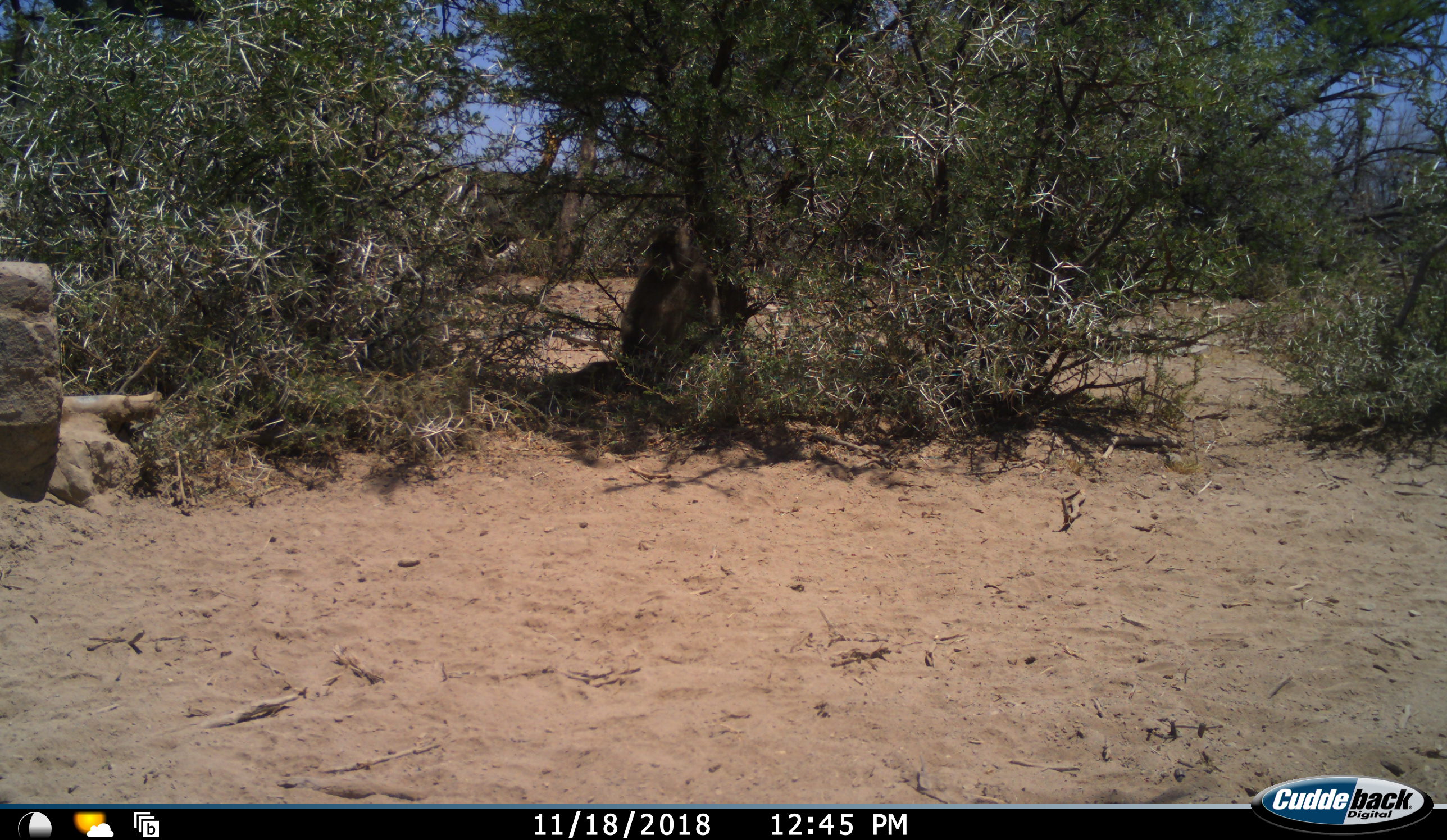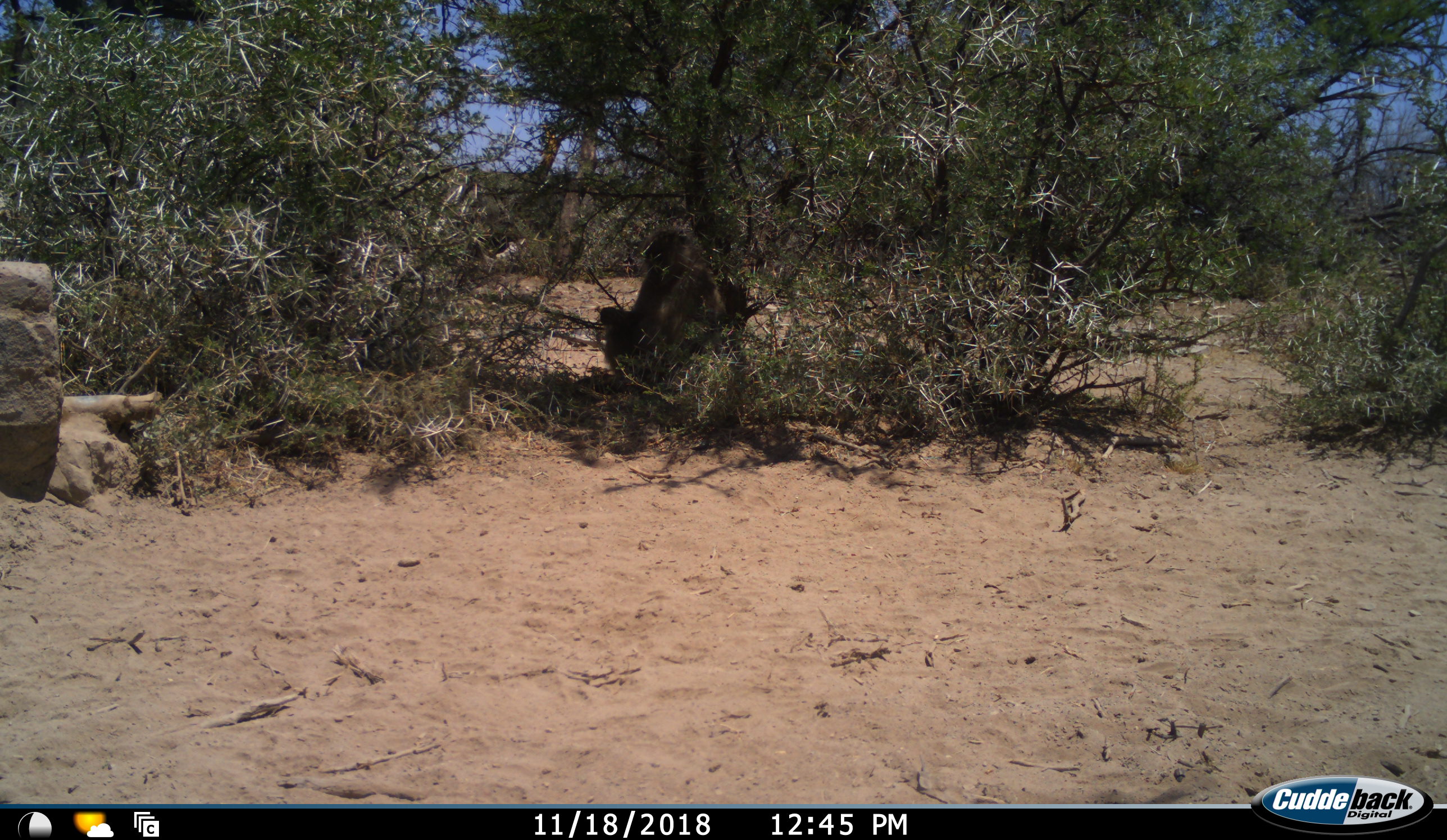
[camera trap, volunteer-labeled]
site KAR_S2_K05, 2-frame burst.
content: unidentified animal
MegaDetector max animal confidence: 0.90